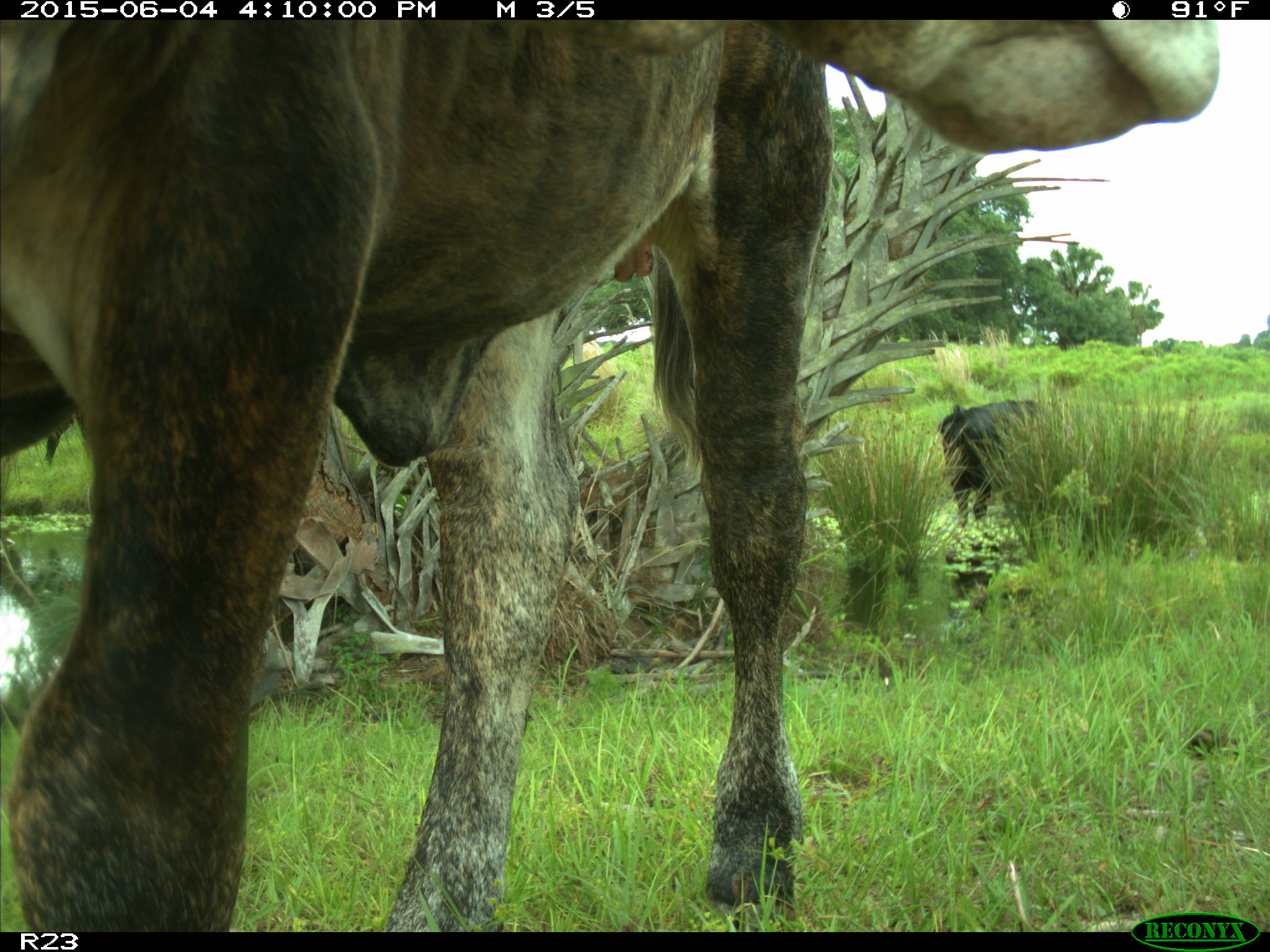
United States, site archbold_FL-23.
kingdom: Animalia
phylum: Chordata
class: Mammalia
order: Artiodactyla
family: Bovidae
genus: Bos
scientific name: Bos taurus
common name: domestic cow